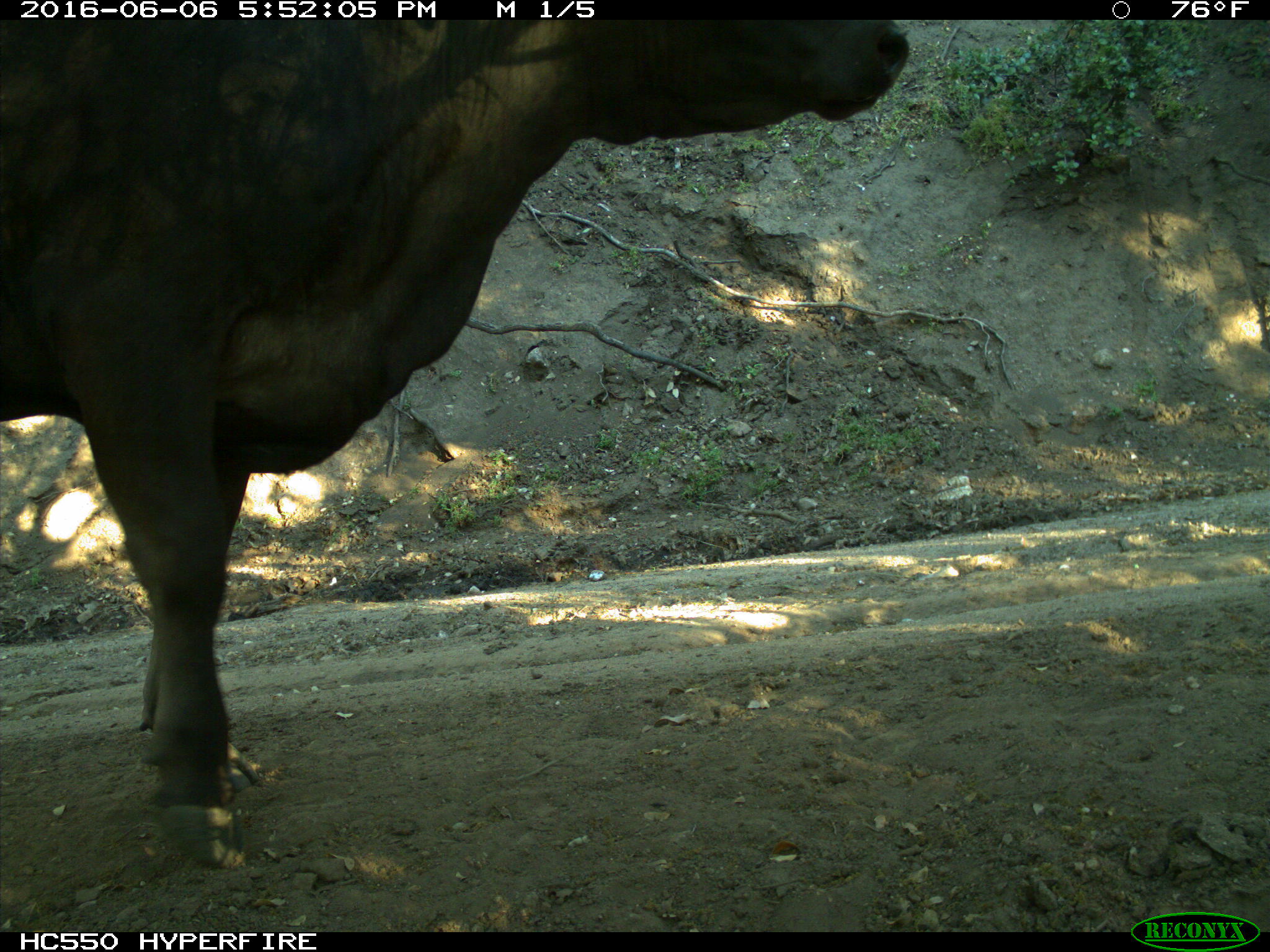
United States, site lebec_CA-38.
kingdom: Animalia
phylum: Chordata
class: Mammalia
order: Artiodactyla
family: Bovidae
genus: Bos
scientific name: Bos taurus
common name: domestic cow